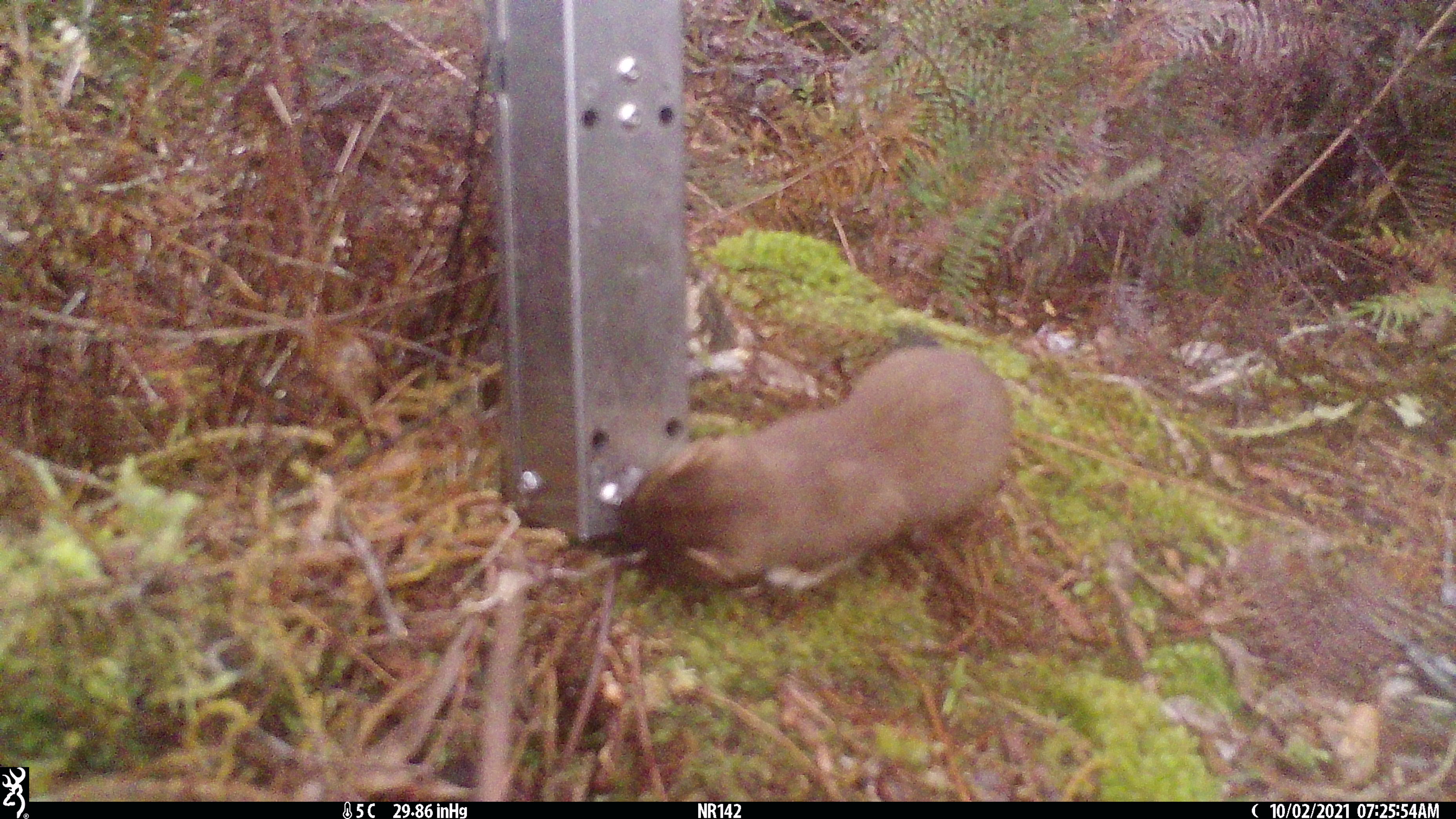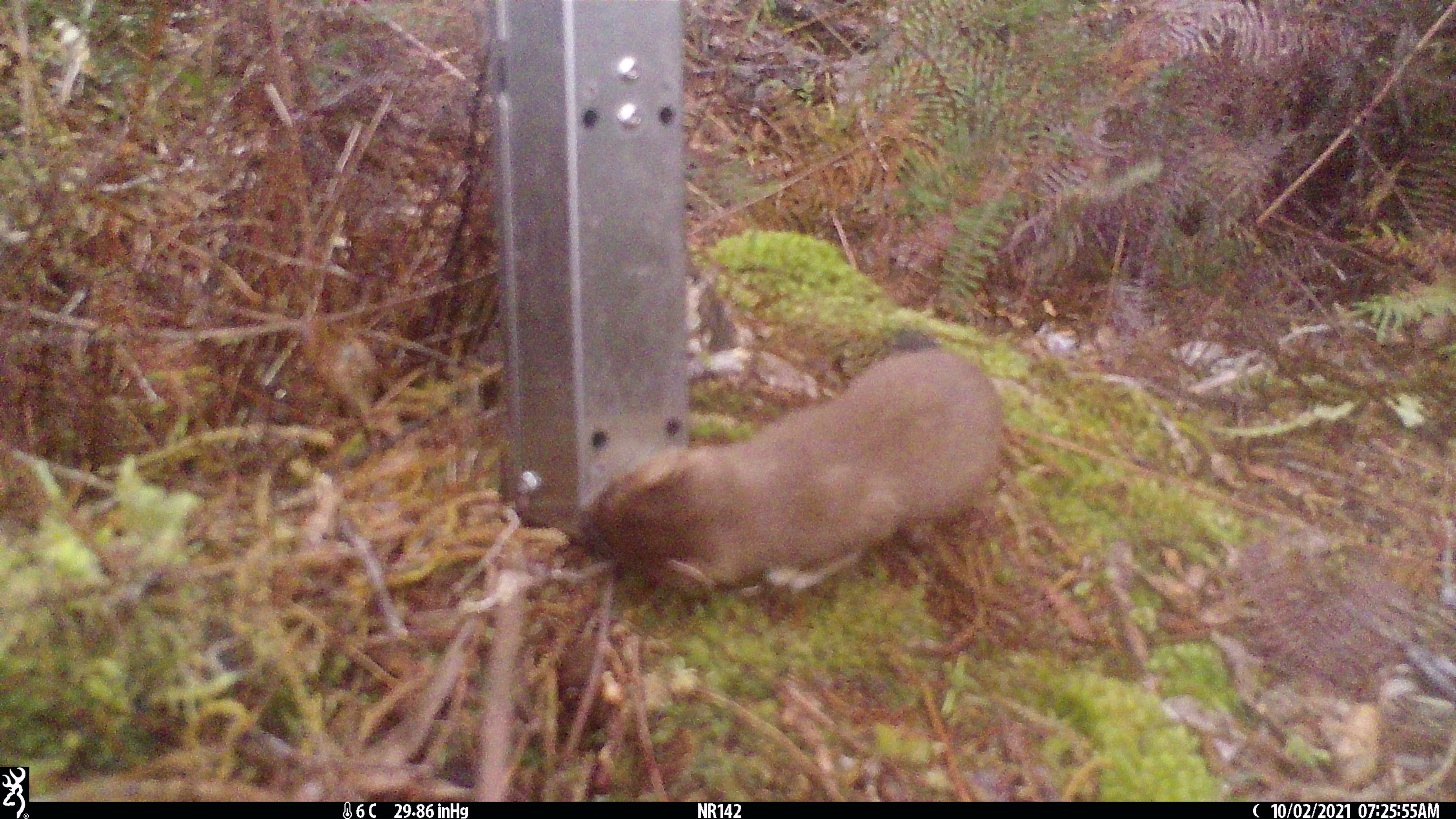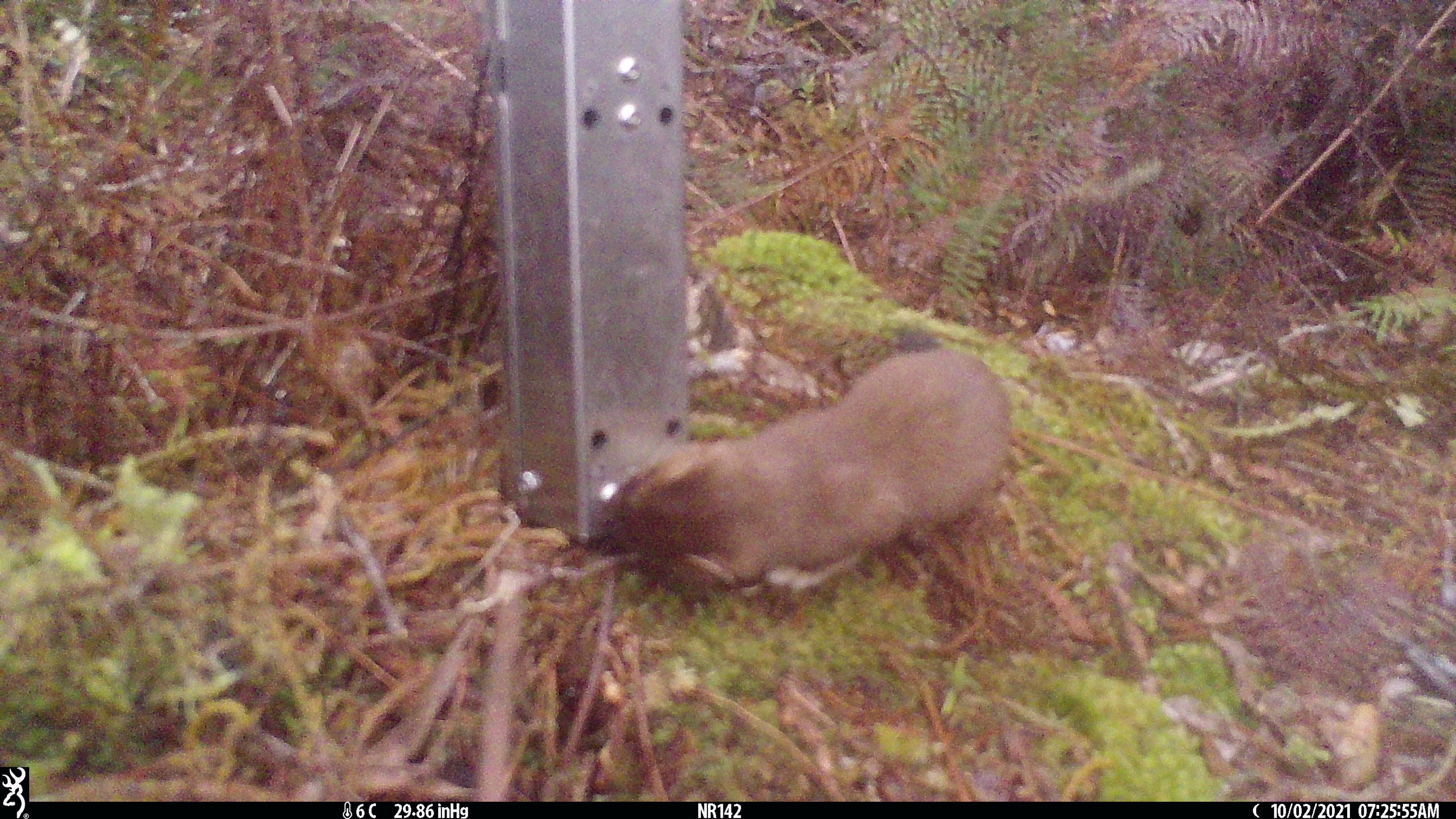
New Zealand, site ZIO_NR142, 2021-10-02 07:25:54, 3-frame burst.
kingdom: Animalia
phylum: Chordata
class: Mammalia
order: Carnivora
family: Mustelidae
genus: Mustela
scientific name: Mustela erminea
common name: stoat